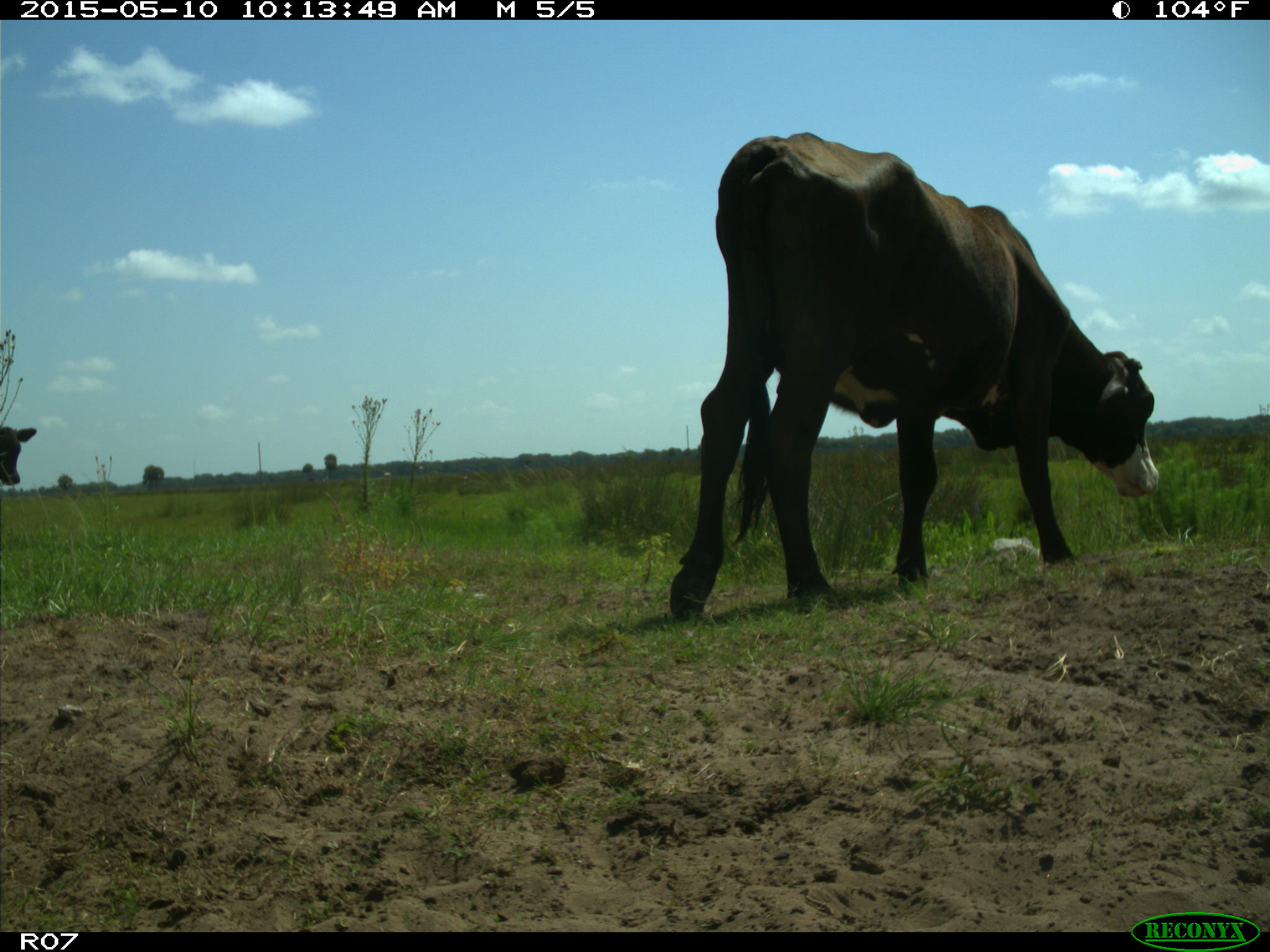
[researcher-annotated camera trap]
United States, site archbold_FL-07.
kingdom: Animalia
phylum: Chordata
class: Mammalia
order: Artiodactyla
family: Bovidae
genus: Bos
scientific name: Bos taurus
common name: domestic cow